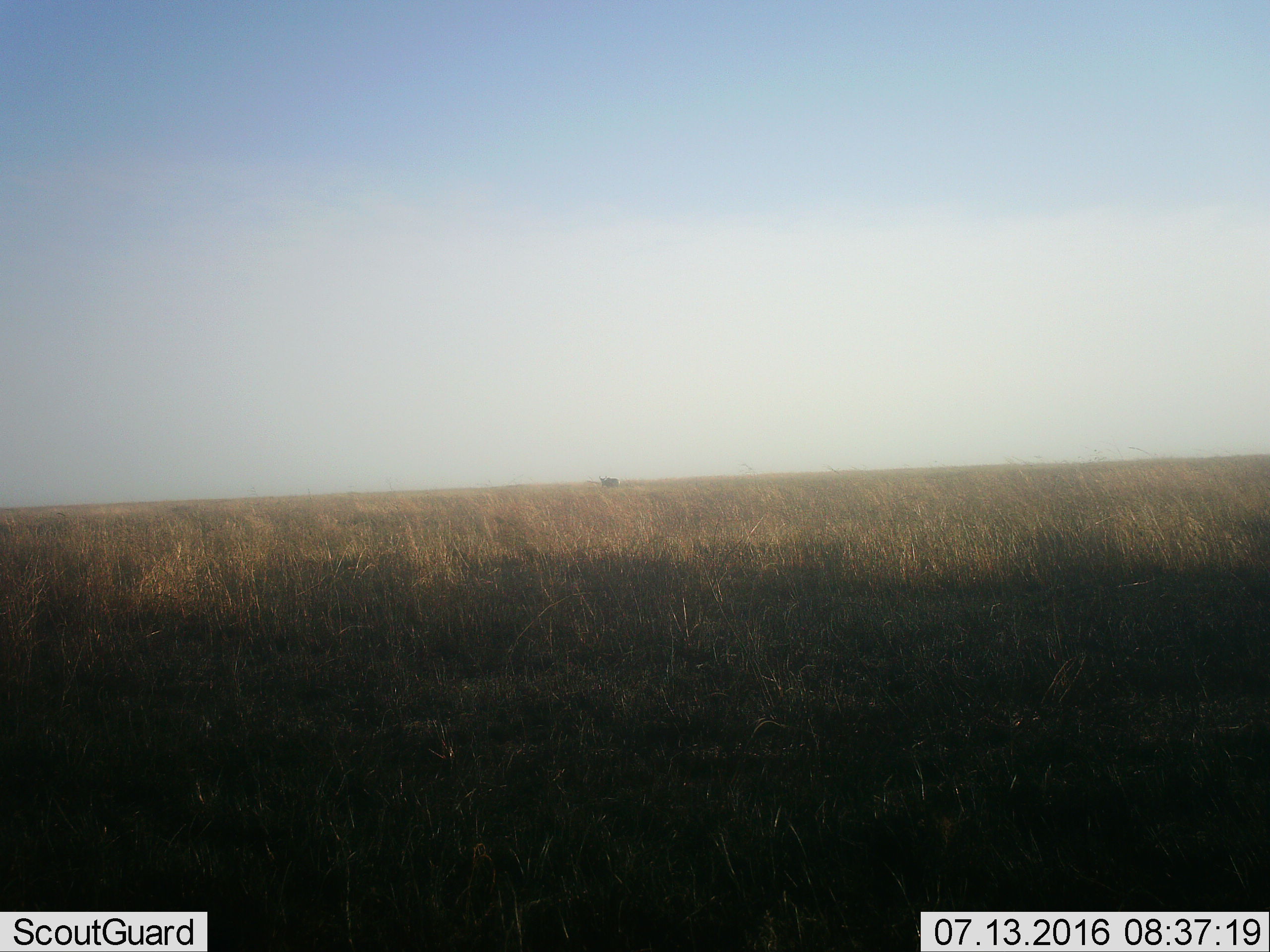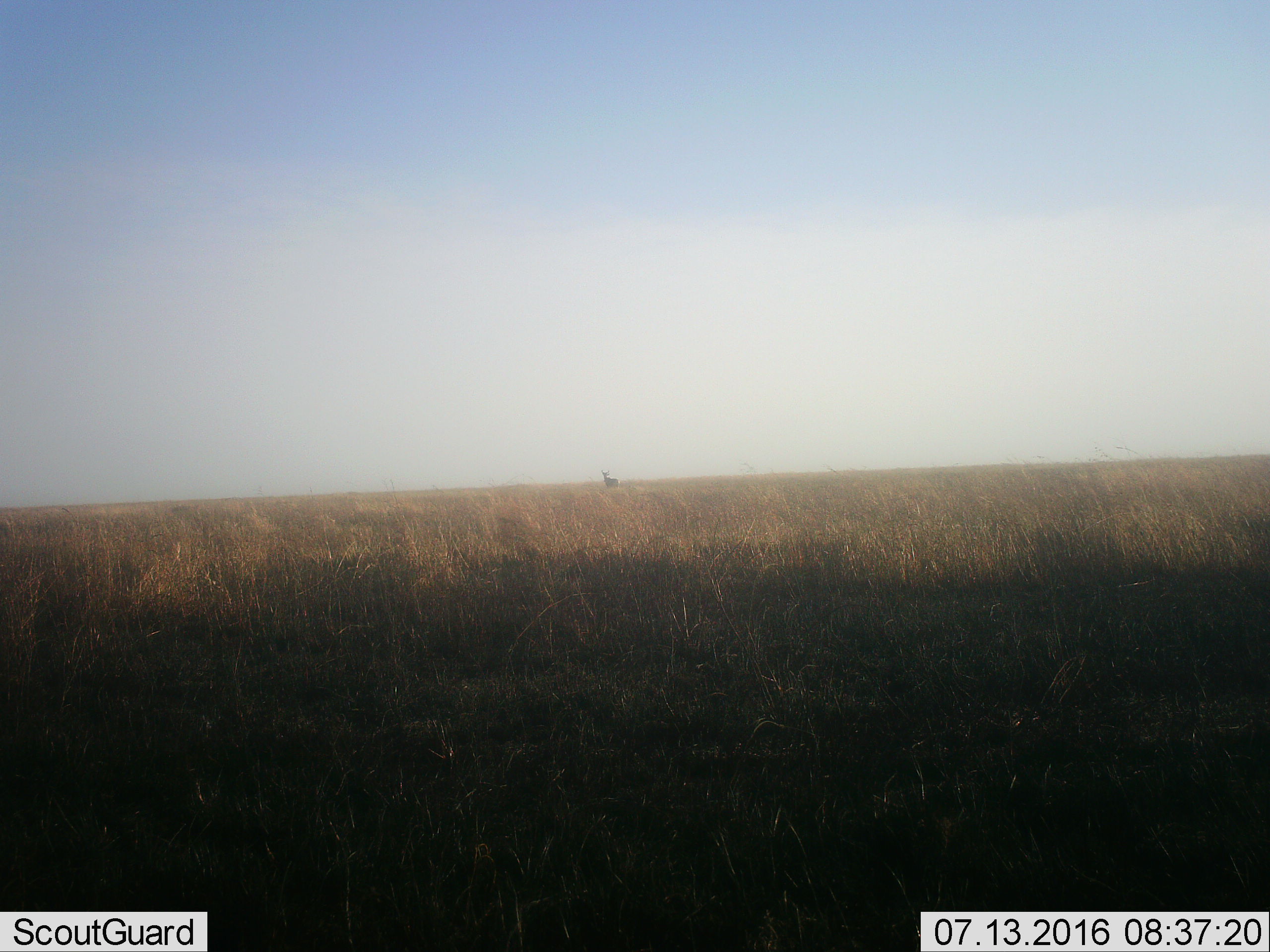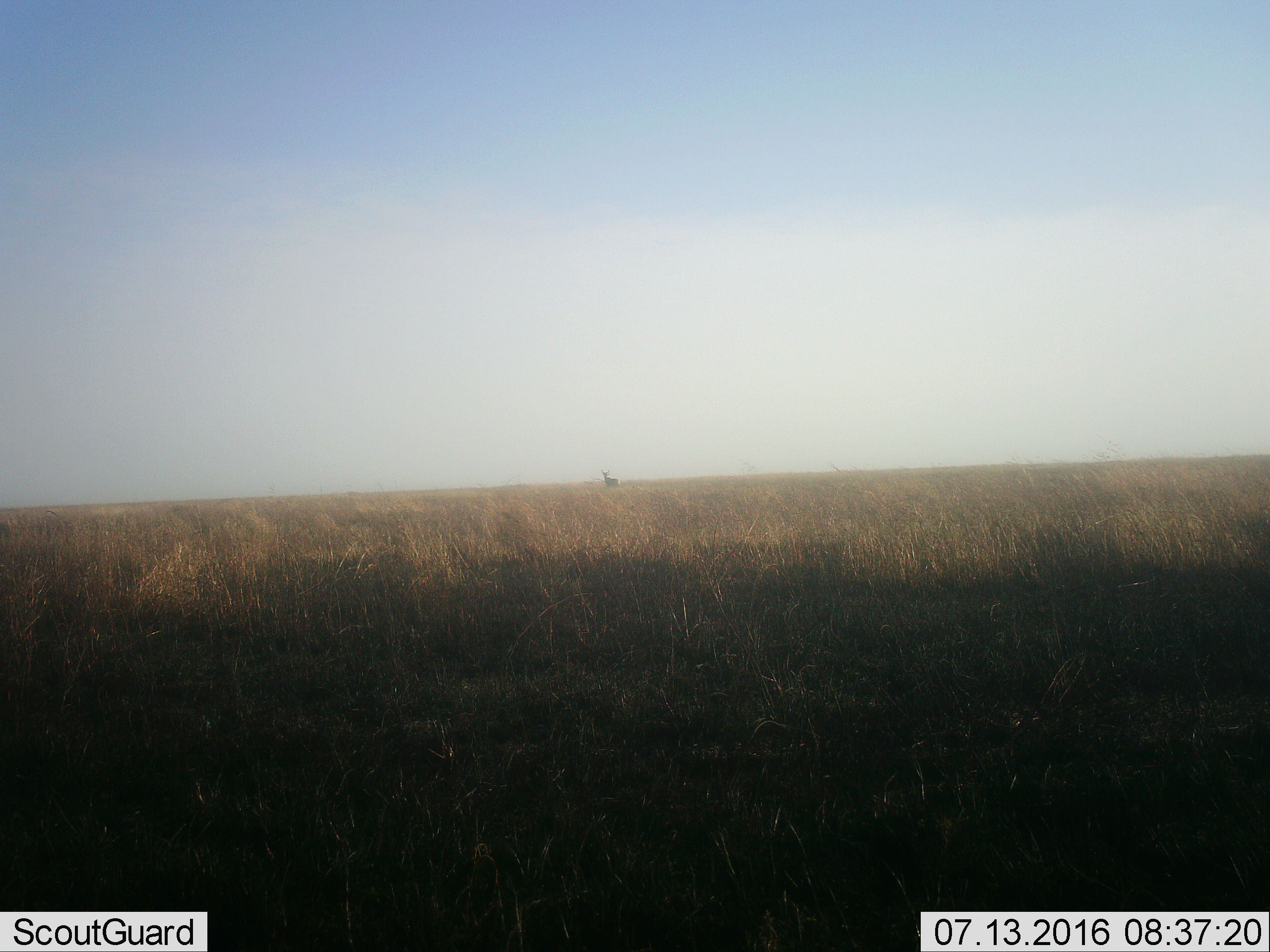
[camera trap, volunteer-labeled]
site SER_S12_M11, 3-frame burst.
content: unidentified animal